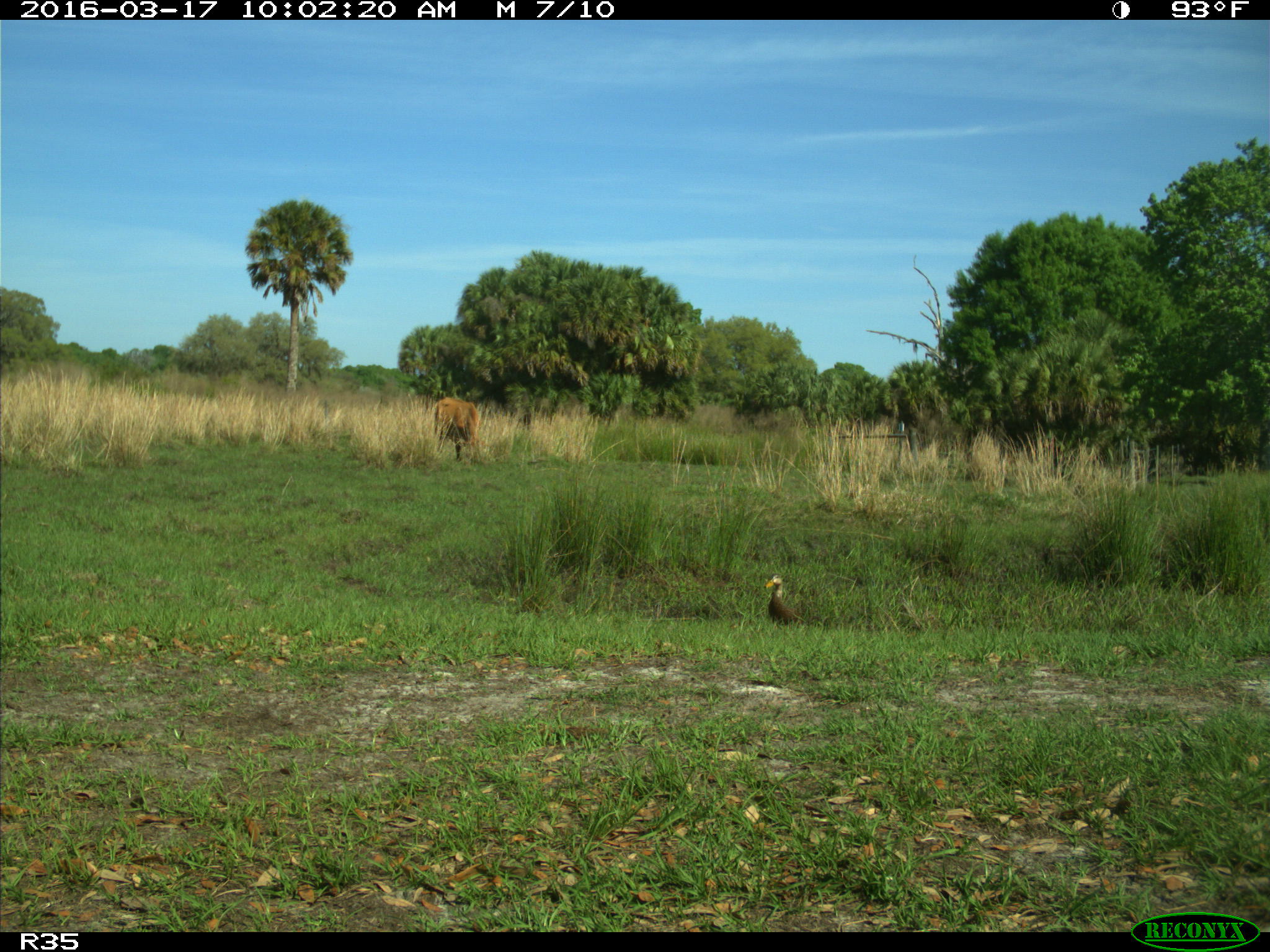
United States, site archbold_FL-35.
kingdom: Animalia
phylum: Chordata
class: Mammalia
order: Artiodactyla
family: Bovidae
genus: Bos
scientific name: Bos taurus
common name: domestic cow